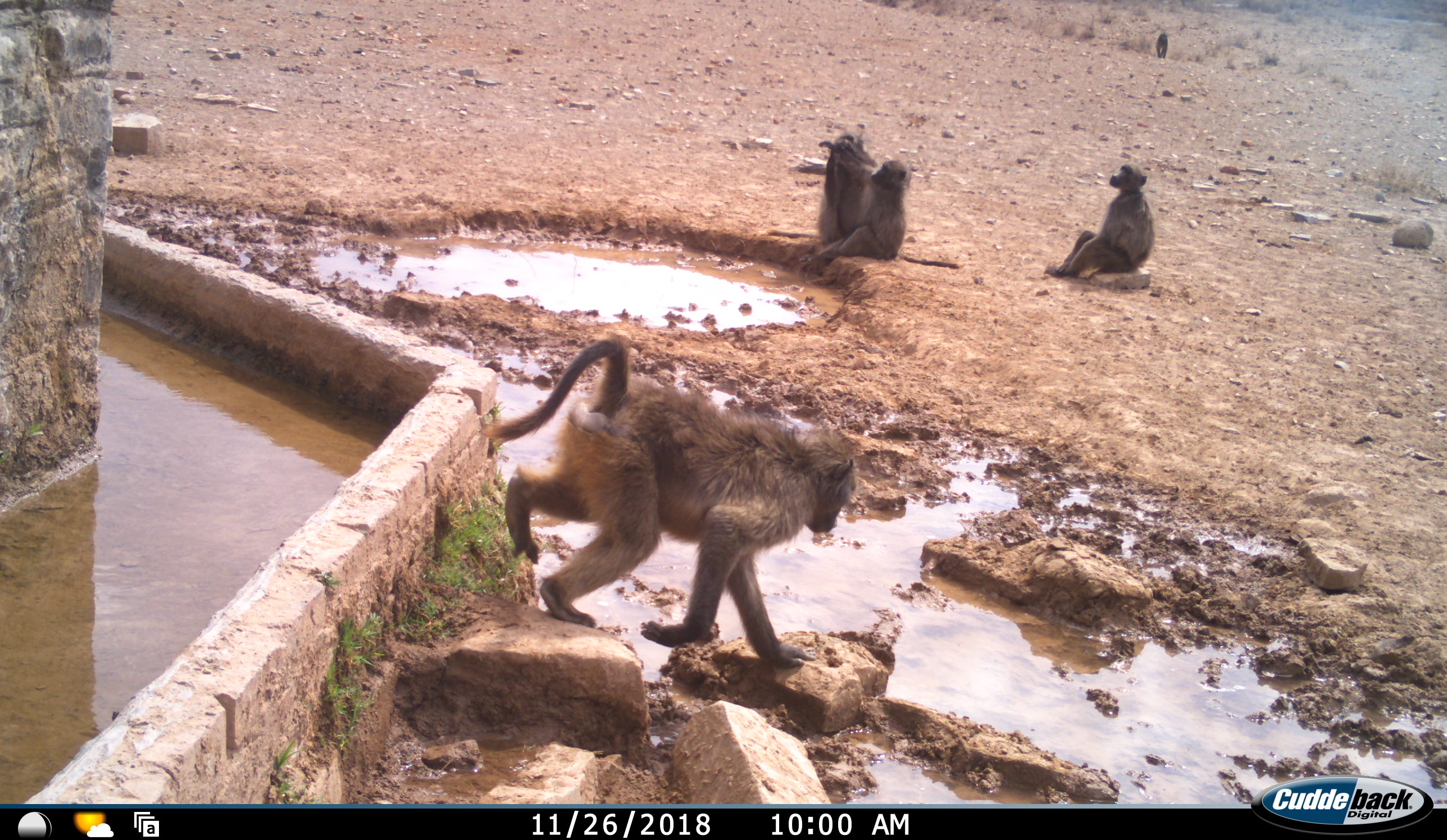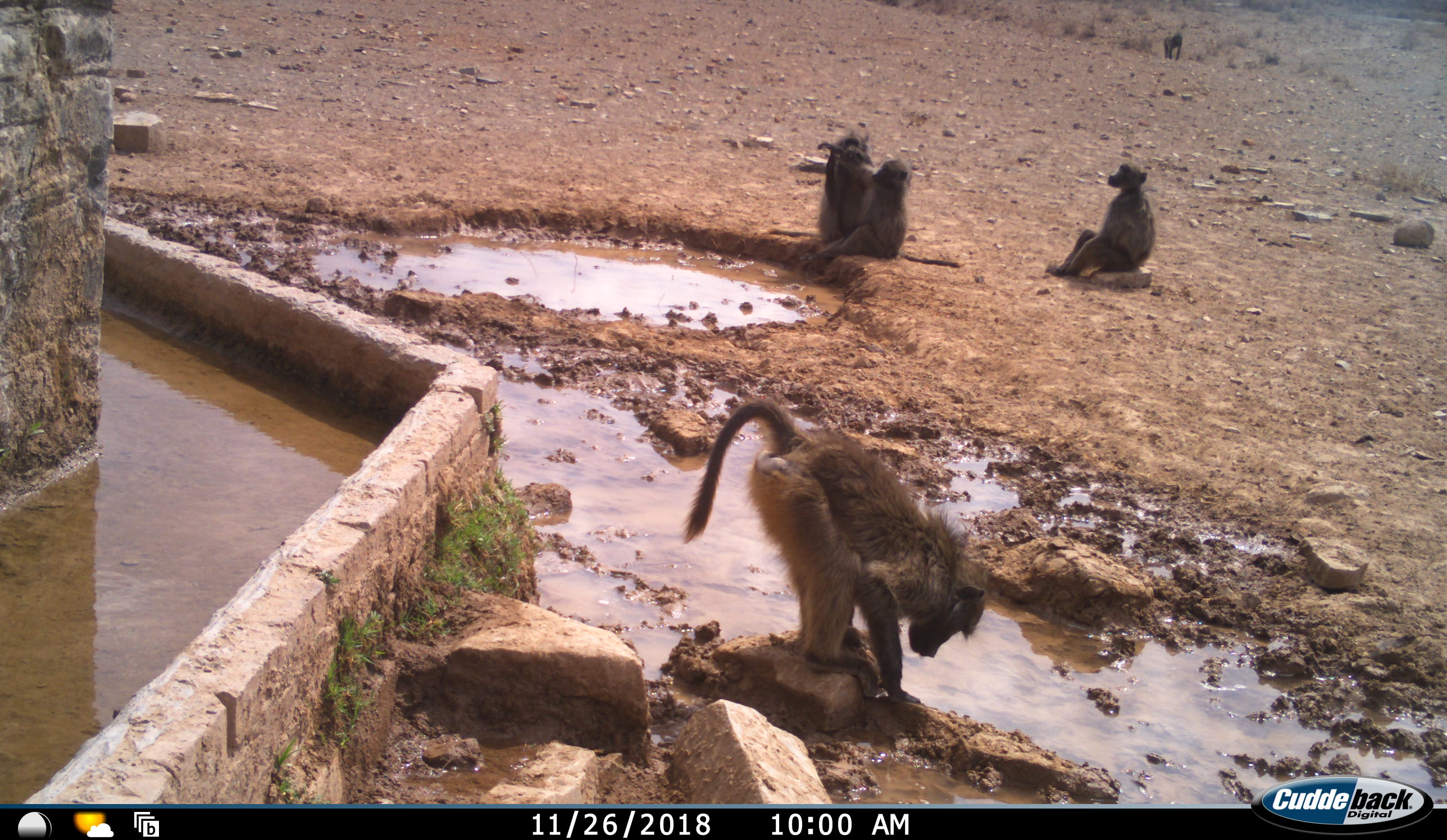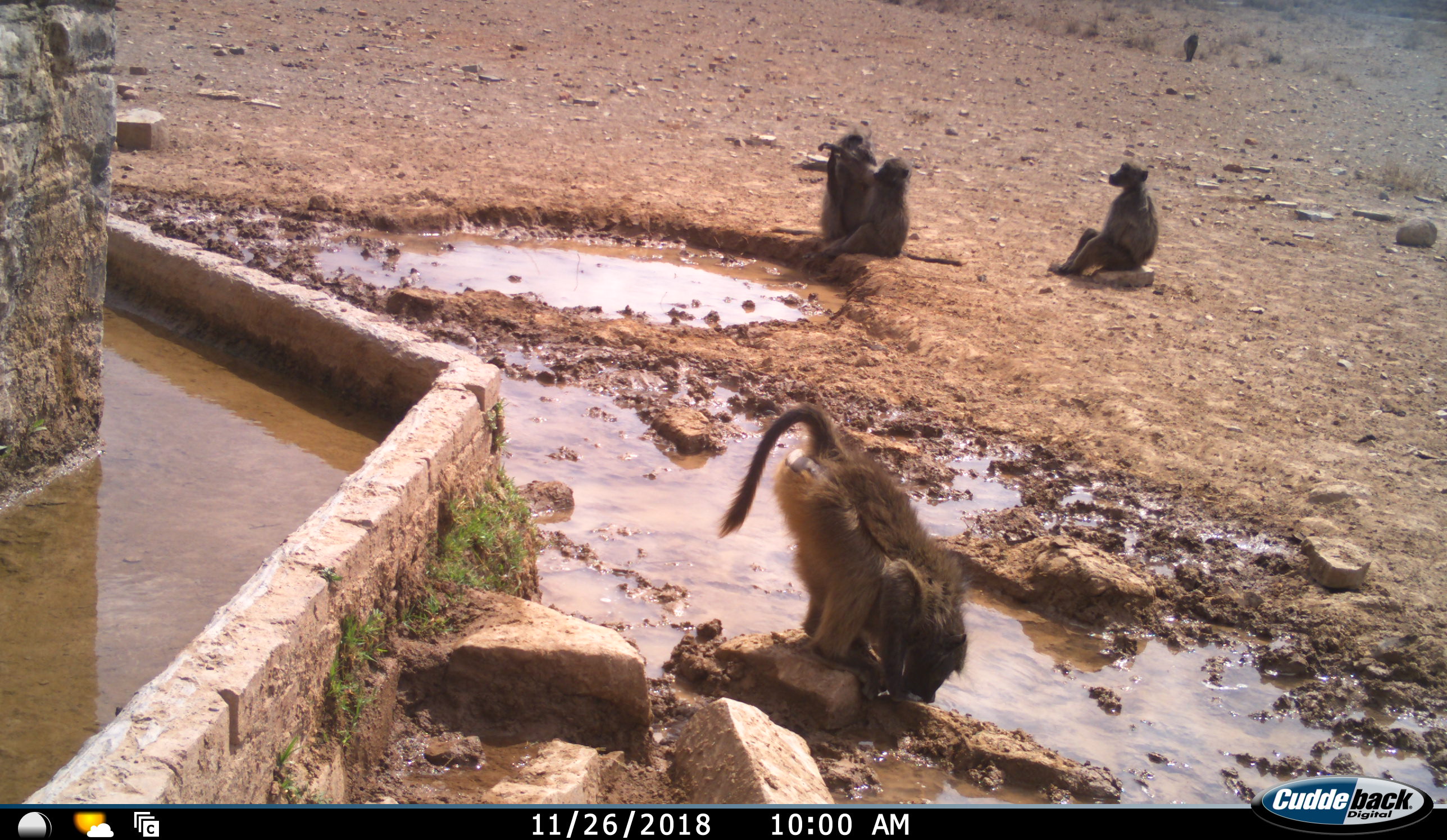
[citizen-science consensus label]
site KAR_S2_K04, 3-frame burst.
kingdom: Animalia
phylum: Chordata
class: Mammalia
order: Primates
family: Cercopithecidae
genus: Papio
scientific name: Papio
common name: baboon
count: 5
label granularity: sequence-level